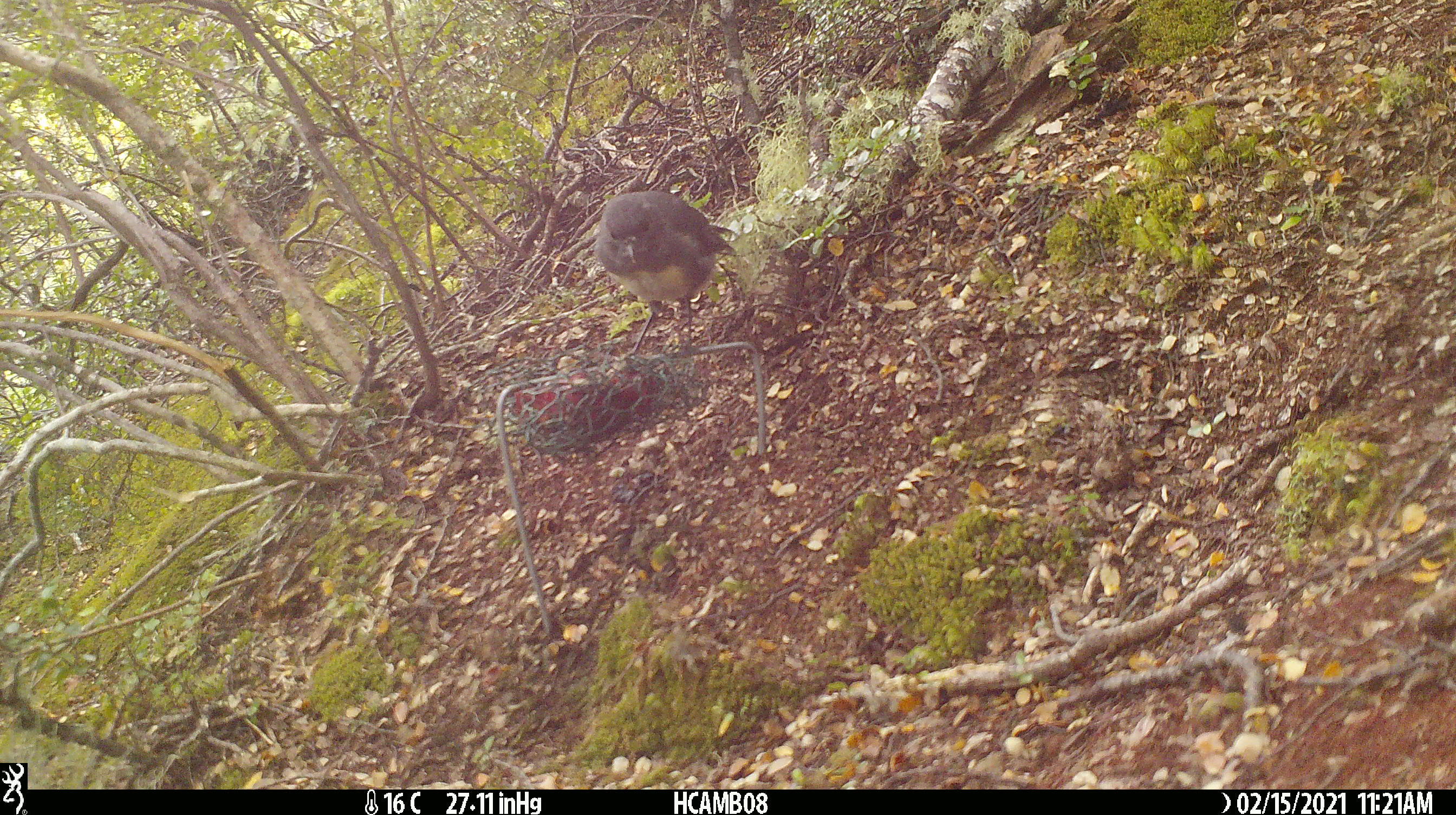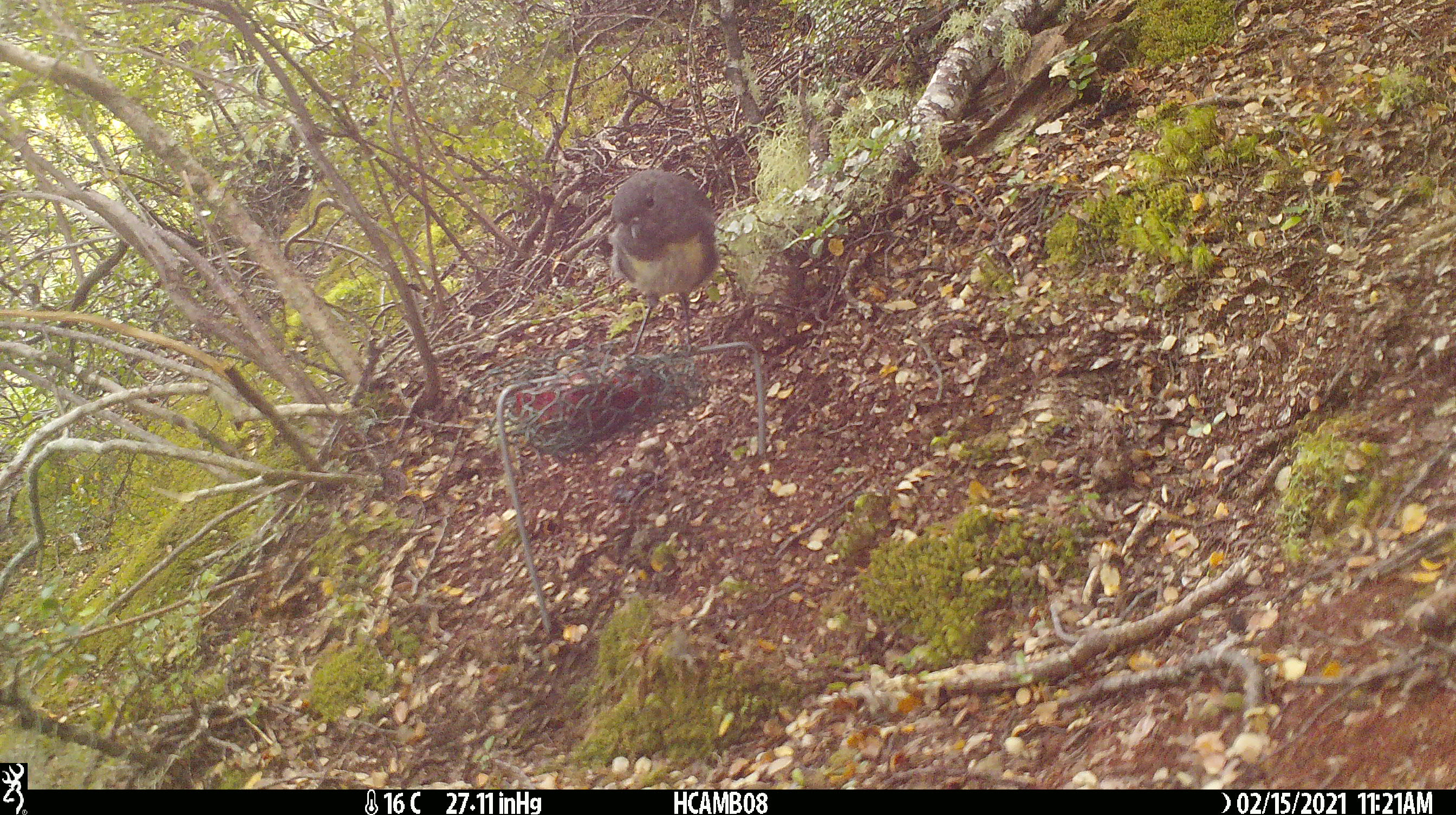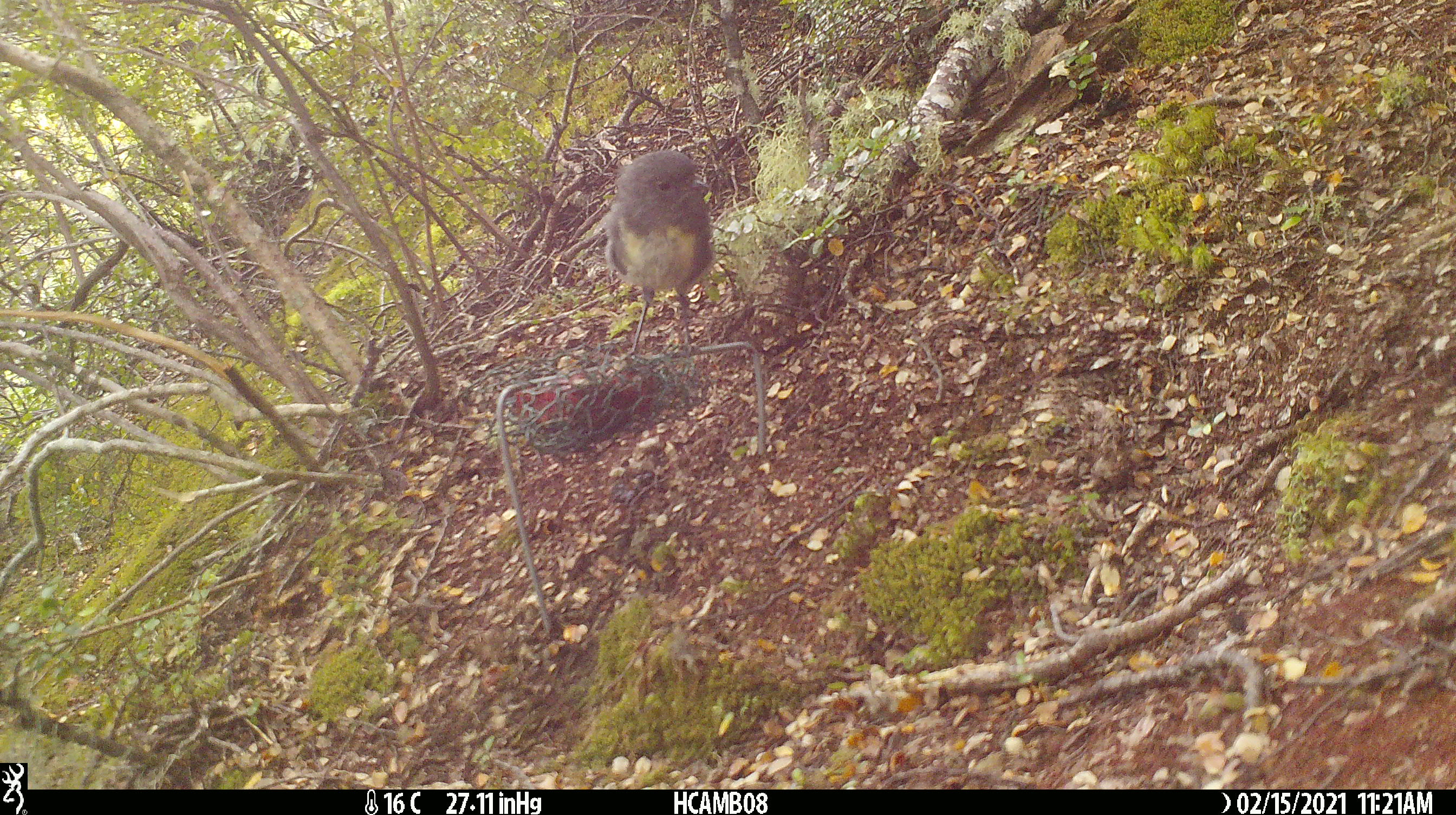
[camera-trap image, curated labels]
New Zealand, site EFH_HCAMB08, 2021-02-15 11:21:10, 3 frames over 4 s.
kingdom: Animalia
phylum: Chordata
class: Aves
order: Passeriformes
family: Petroicidae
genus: Petroica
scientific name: Petroica australis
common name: new zealand robin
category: robin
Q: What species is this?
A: Robin (new zealand robin) (Petroica australis).